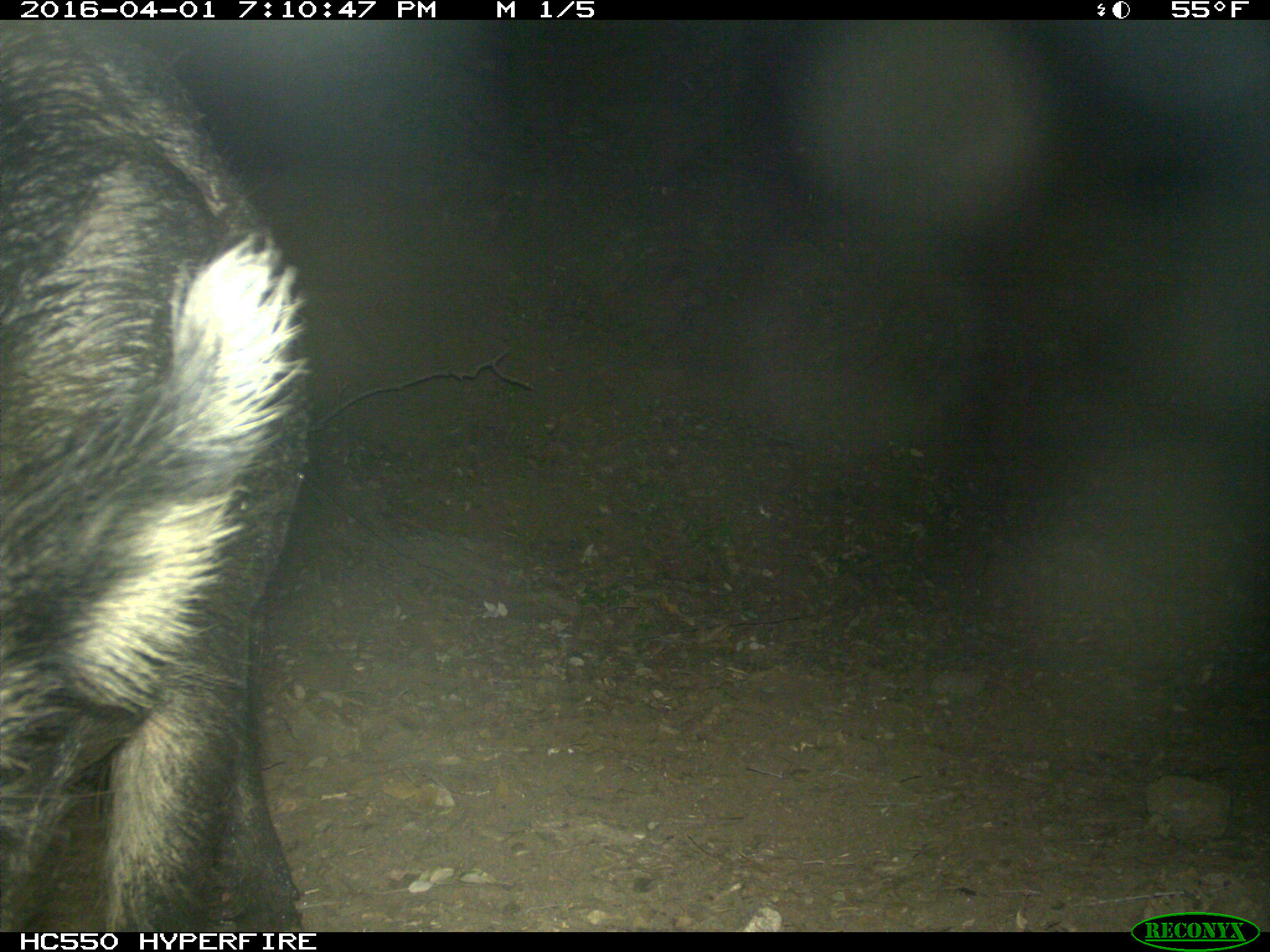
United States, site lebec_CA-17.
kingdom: Animalia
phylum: Chordata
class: Mammalia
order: Artiodactyla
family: Suidae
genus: Sus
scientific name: Sus scrofa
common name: wild boar